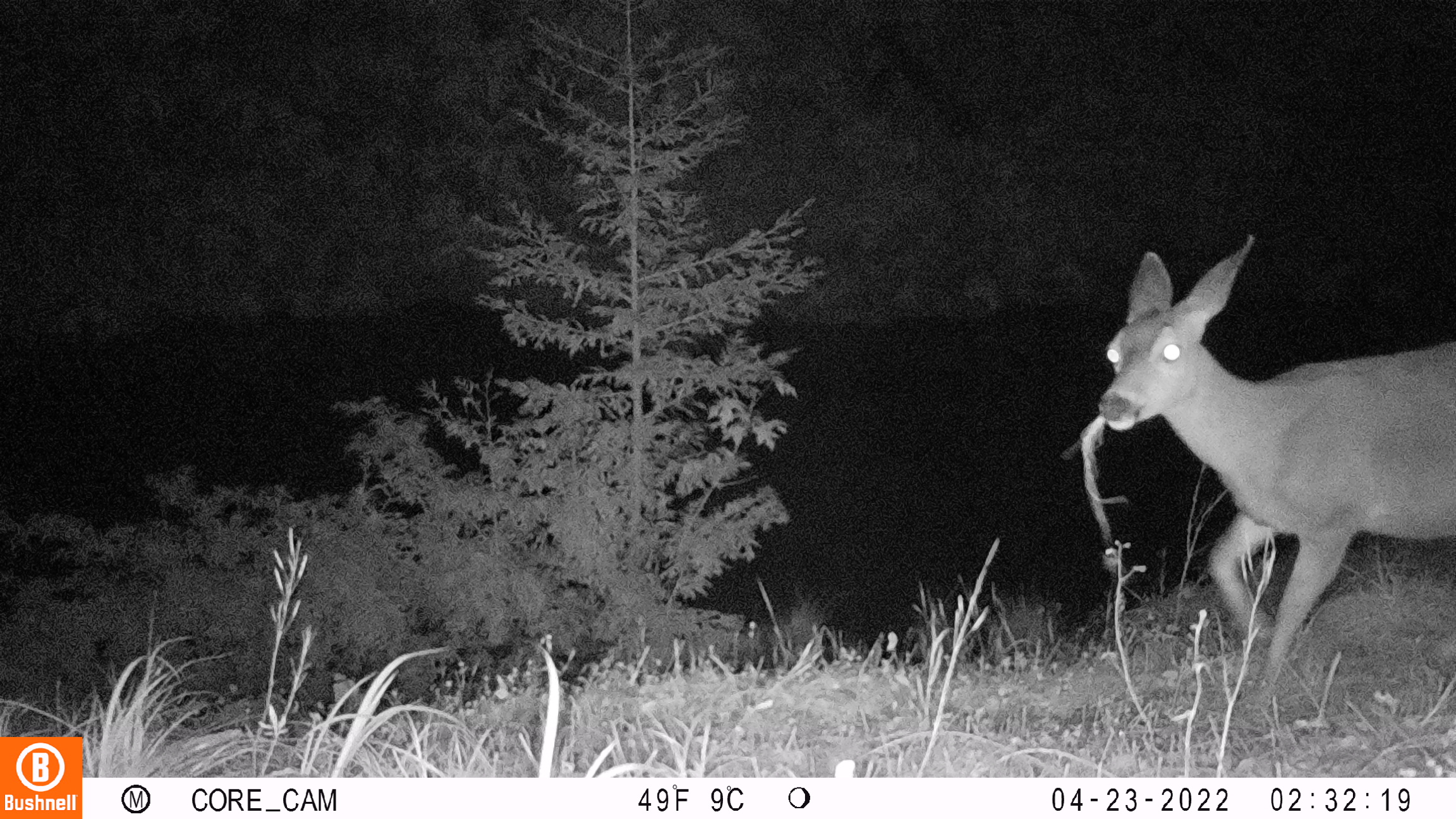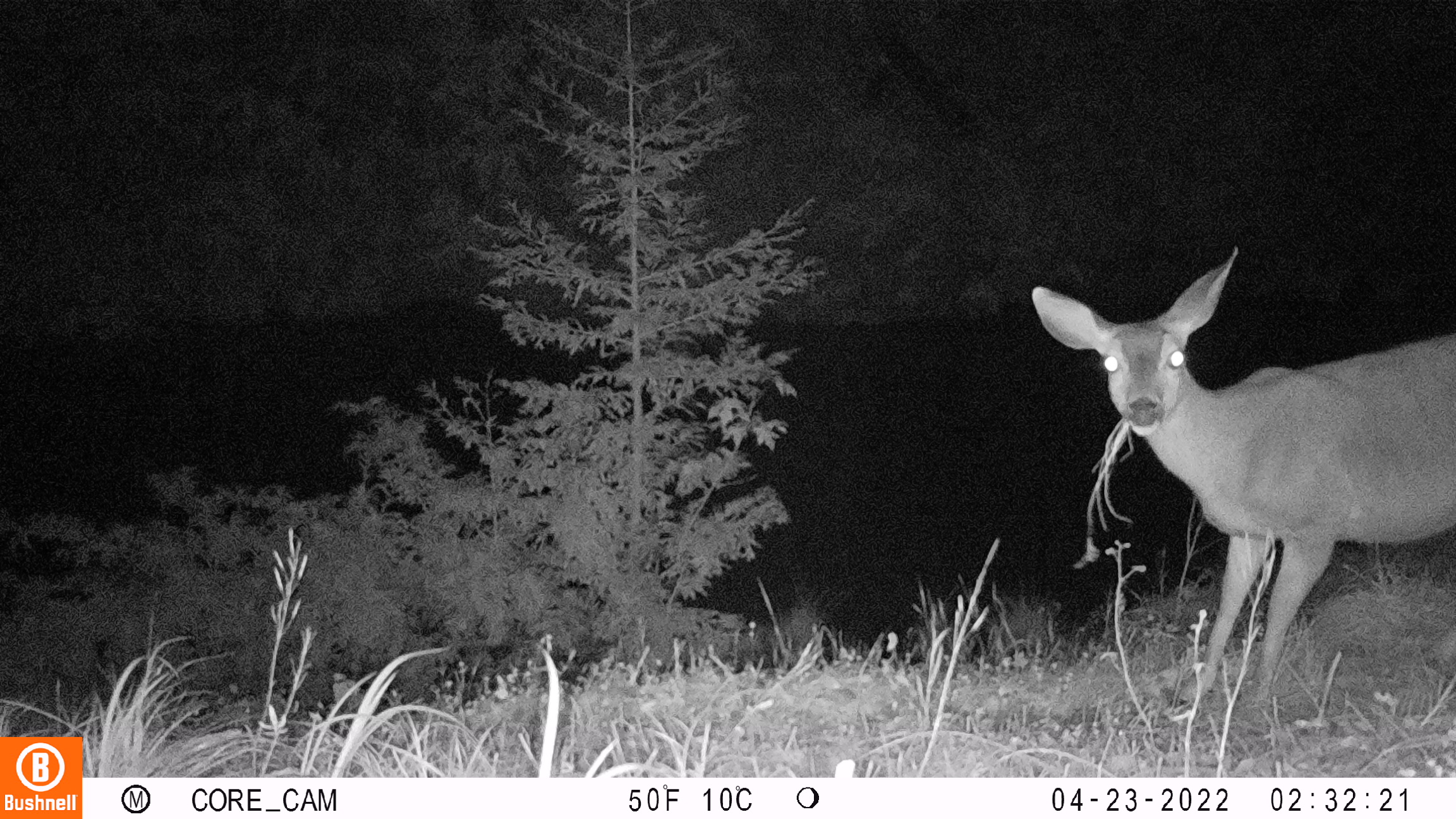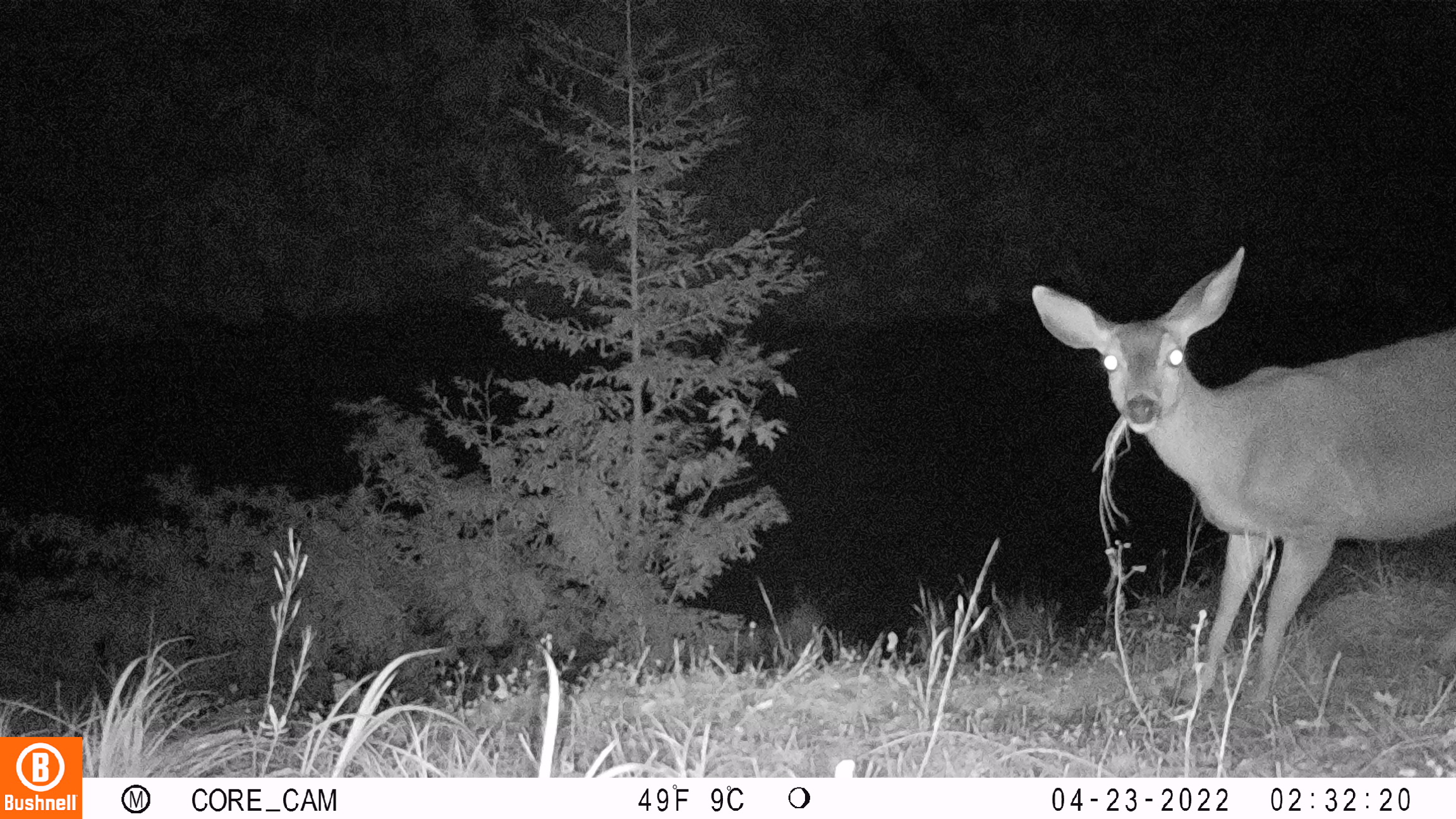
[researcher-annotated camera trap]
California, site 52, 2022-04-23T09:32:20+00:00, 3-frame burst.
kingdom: Animalia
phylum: Chordata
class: Mammalia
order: Artiodactyla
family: Cervidae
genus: Odocoileus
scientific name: Odocoileus hemionus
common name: mule deer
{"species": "mule deer (Odocoileus hemionus)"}